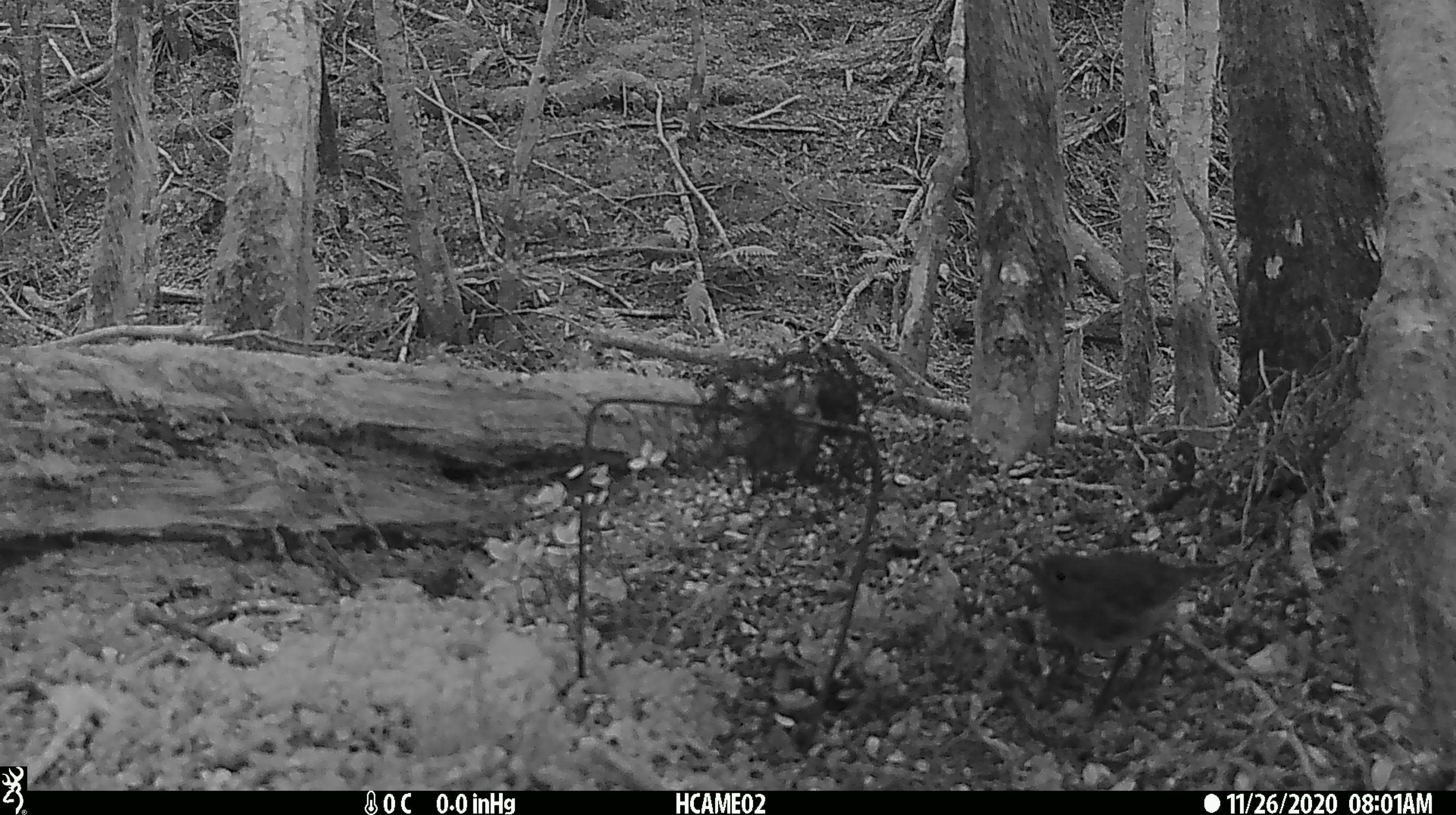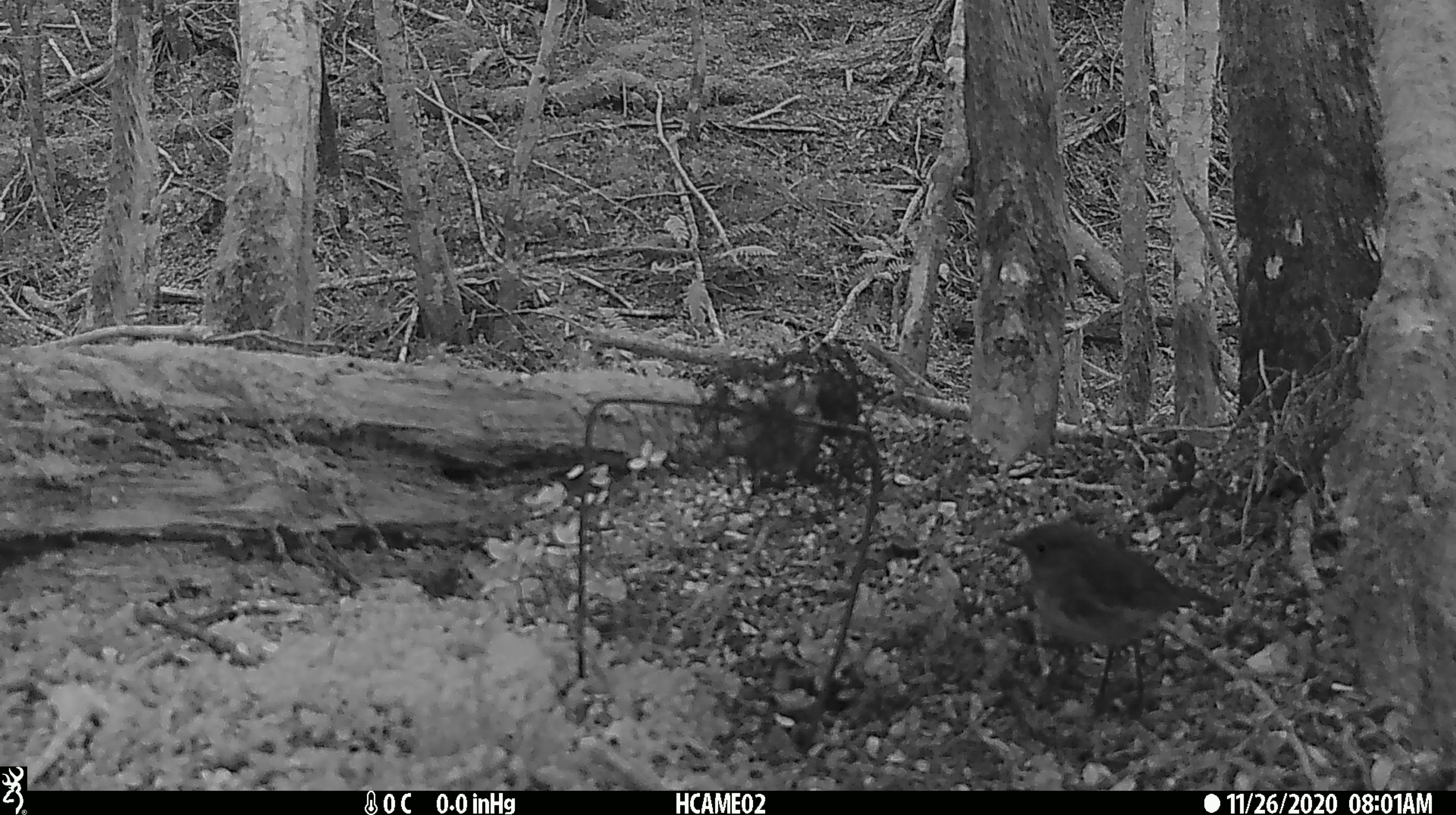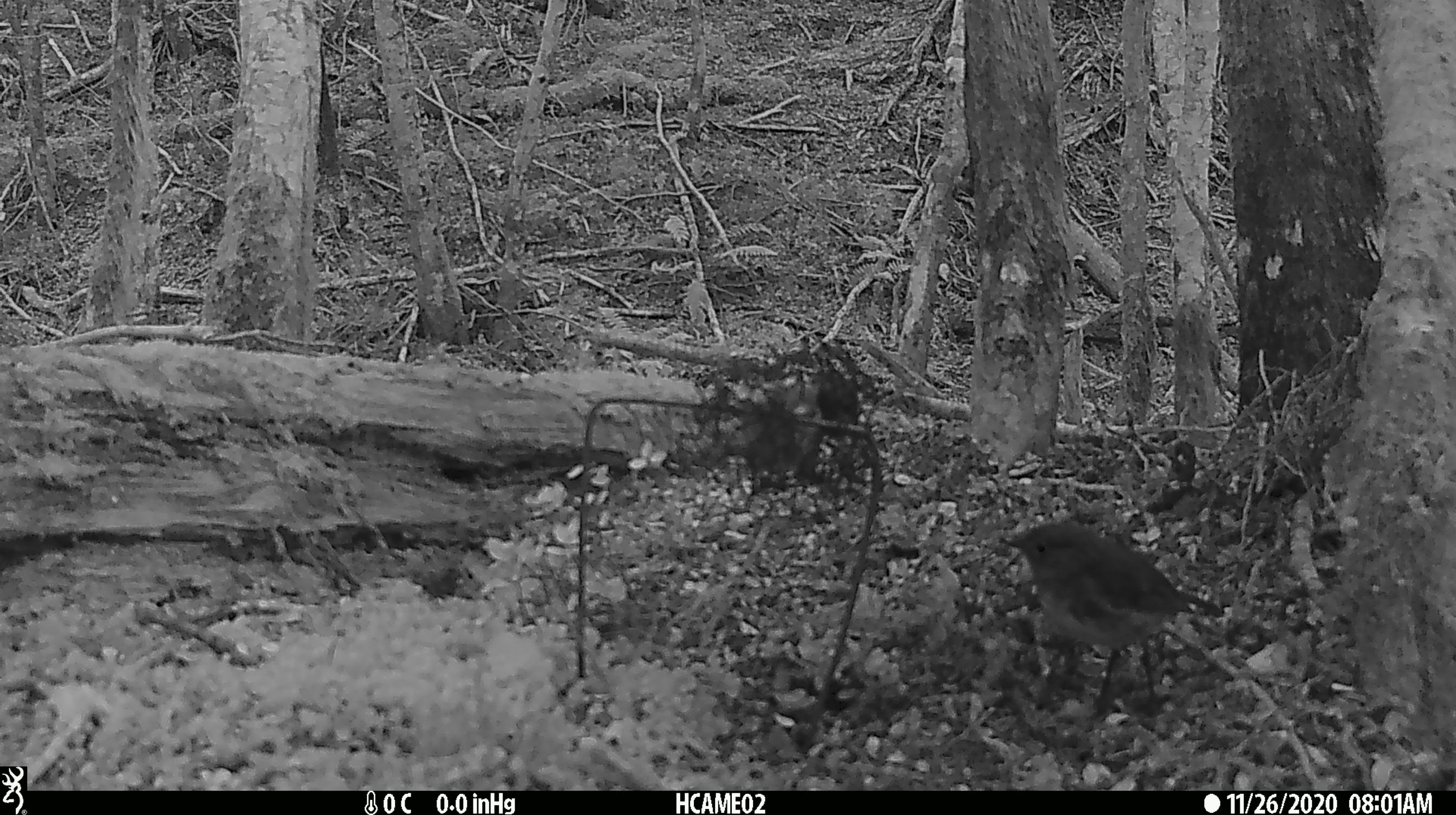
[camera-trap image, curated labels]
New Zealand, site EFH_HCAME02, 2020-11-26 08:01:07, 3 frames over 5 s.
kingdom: Animalia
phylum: Chordata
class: Aves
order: Passeriformes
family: Petroicidae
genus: Petroica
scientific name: Petroica australis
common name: new zealand robin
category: robin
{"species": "robin (new zealand robin) (Petroica australis)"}